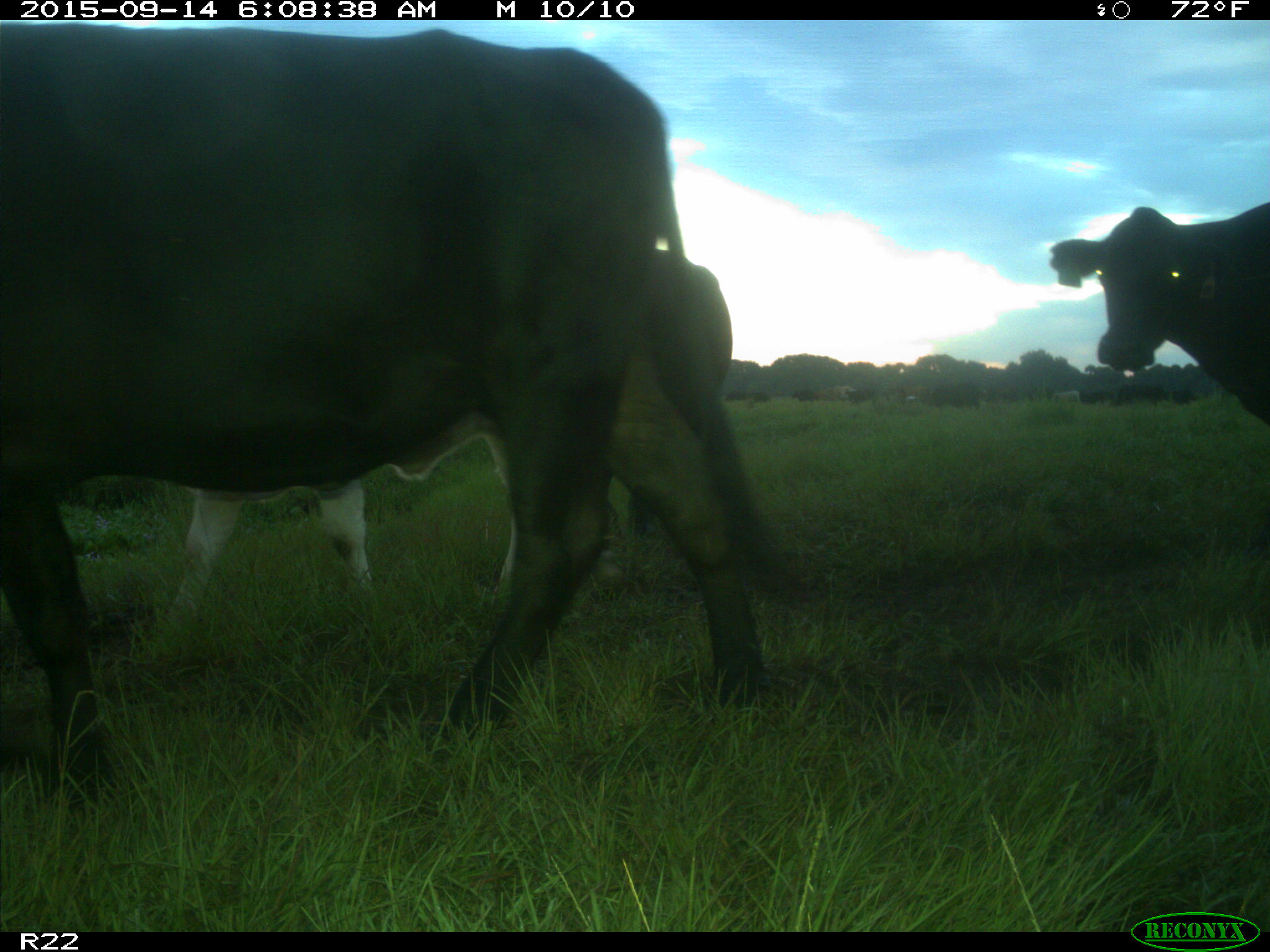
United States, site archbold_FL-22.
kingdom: Animalia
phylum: Chordata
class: Mammalia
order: Artiodactyla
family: Bovidae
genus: Bos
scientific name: Bos taurus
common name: domestic cow